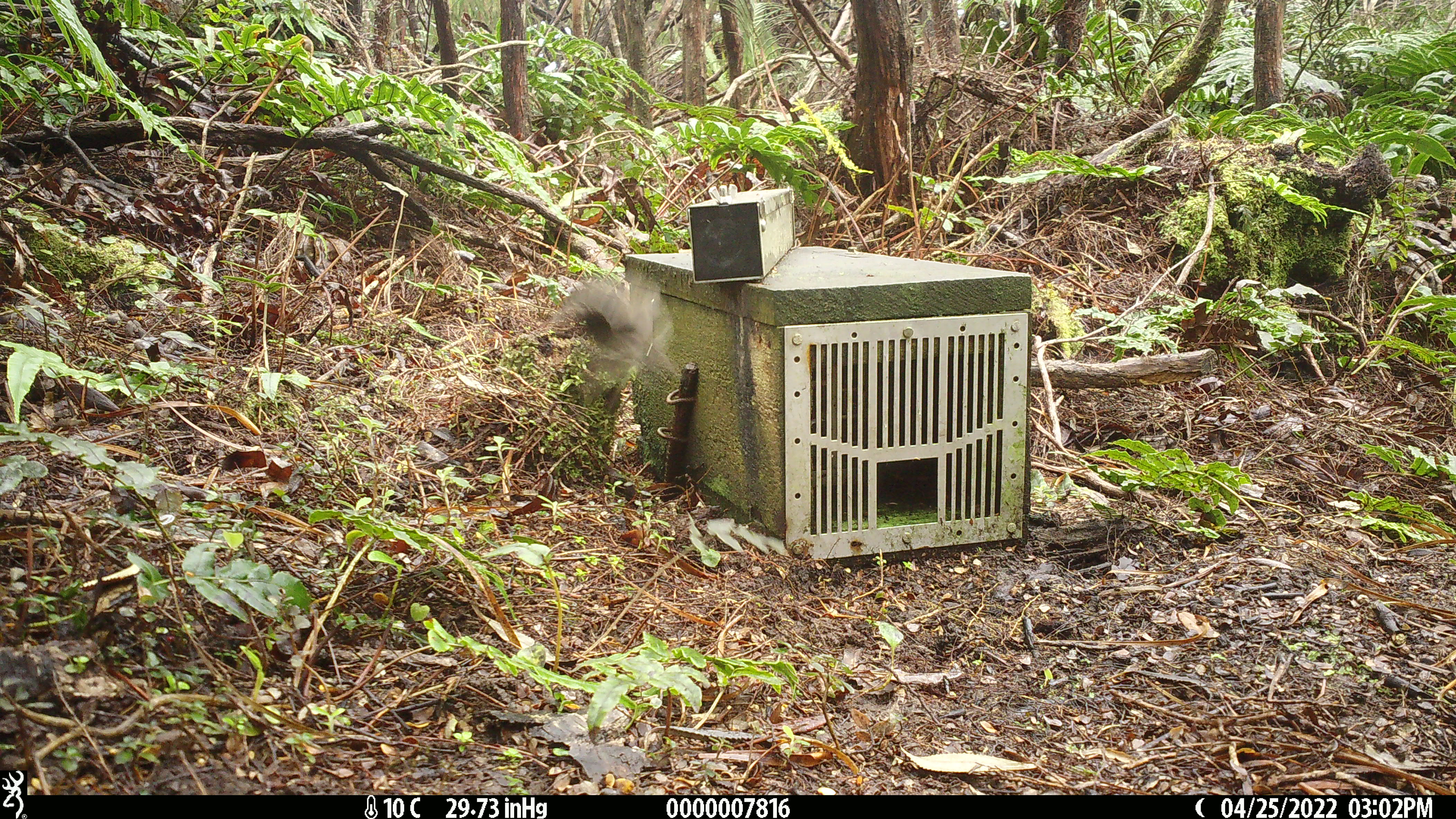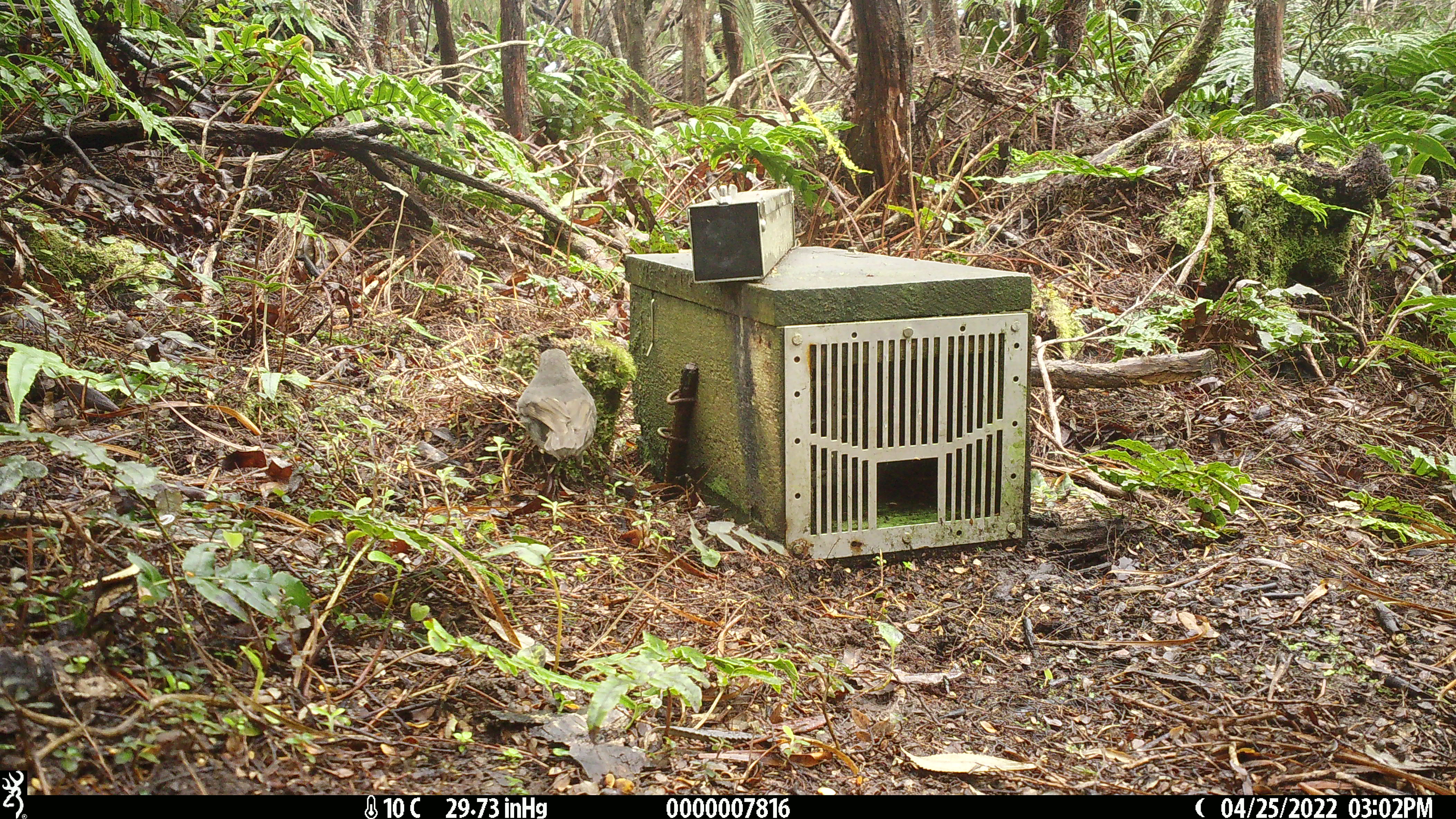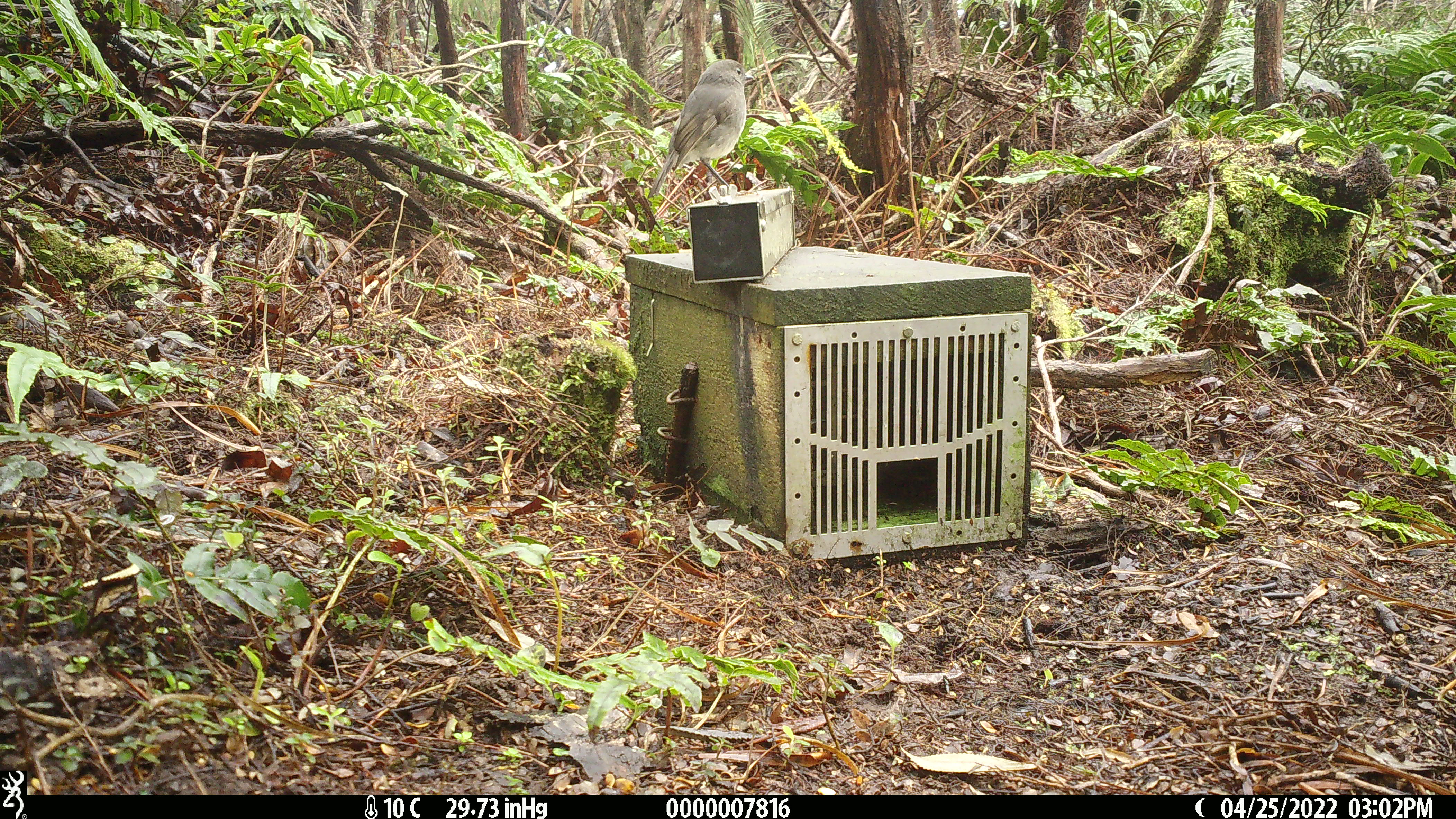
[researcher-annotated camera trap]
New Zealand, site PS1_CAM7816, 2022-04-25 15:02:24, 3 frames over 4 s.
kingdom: Animalia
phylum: Chordata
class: Aves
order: Passeriformes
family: Petroicidae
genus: Petroica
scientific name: Petroica australis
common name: new zealand robin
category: robin